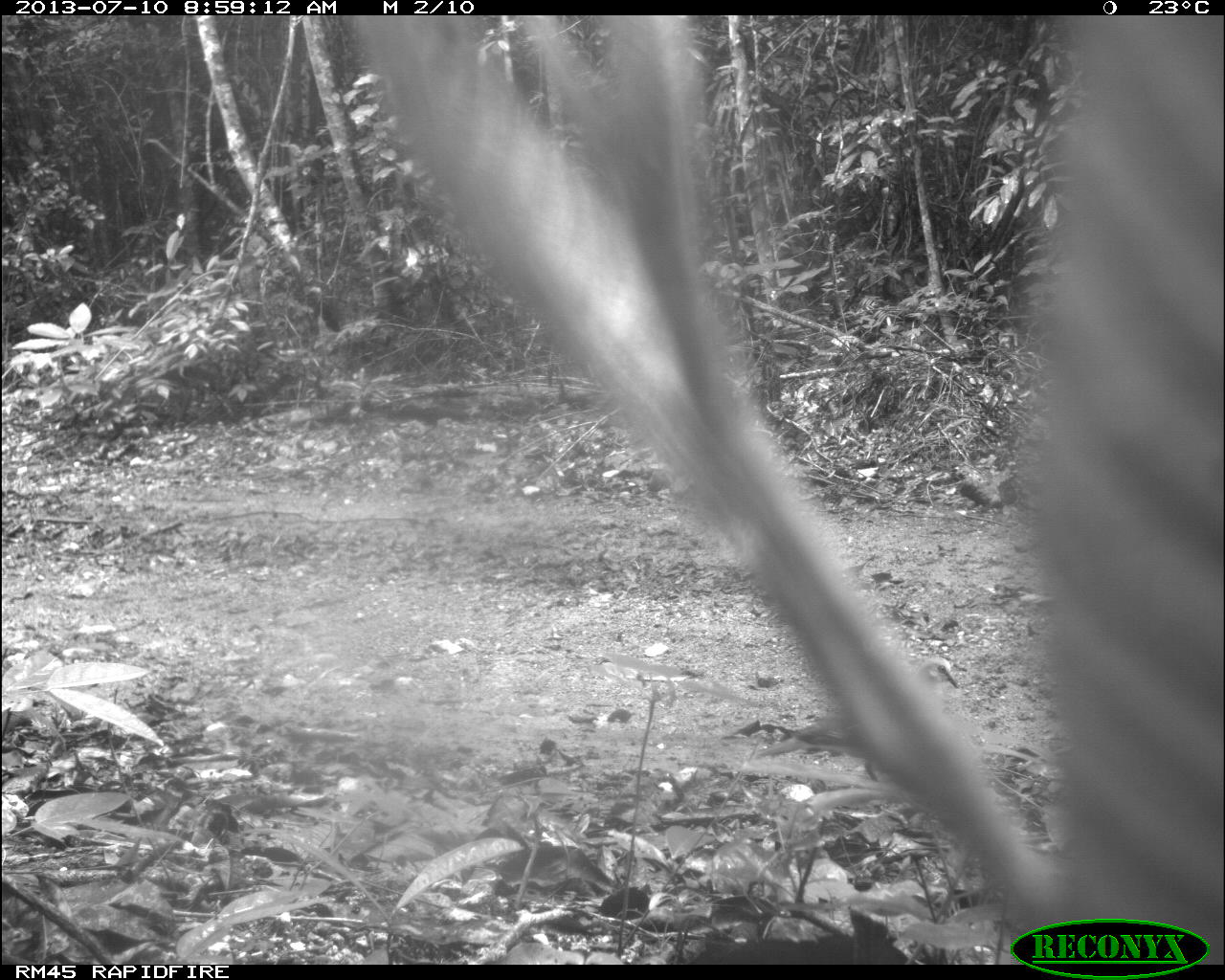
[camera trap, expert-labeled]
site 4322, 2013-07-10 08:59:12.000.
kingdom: Animalia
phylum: Chordata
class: Aves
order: Columbiformes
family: Columbidae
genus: Leptotila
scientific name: Leptotila plumbeiceps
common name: gray-headed dove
Leptotila plumbeiceps (gray-headed dove), count 1.